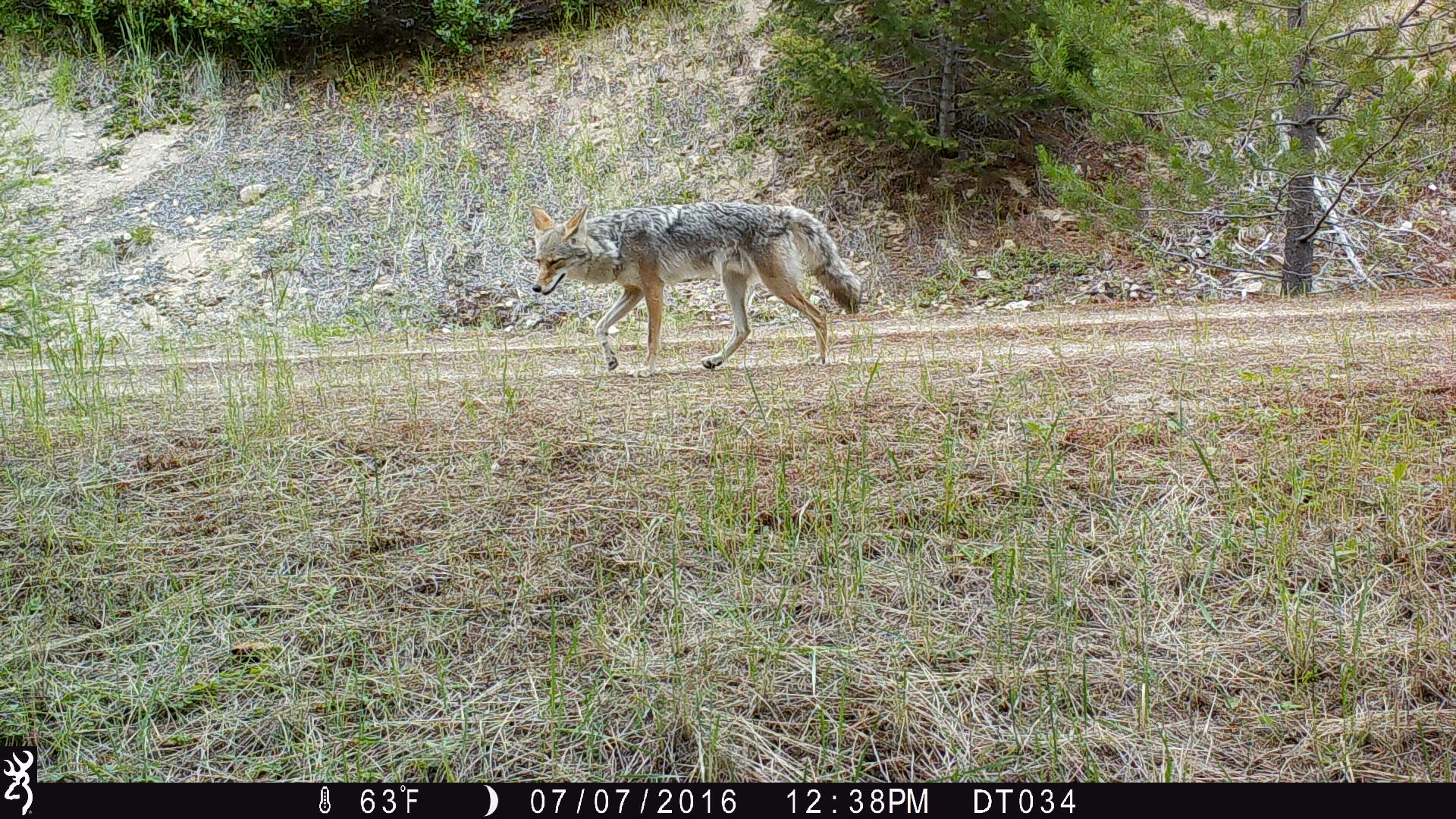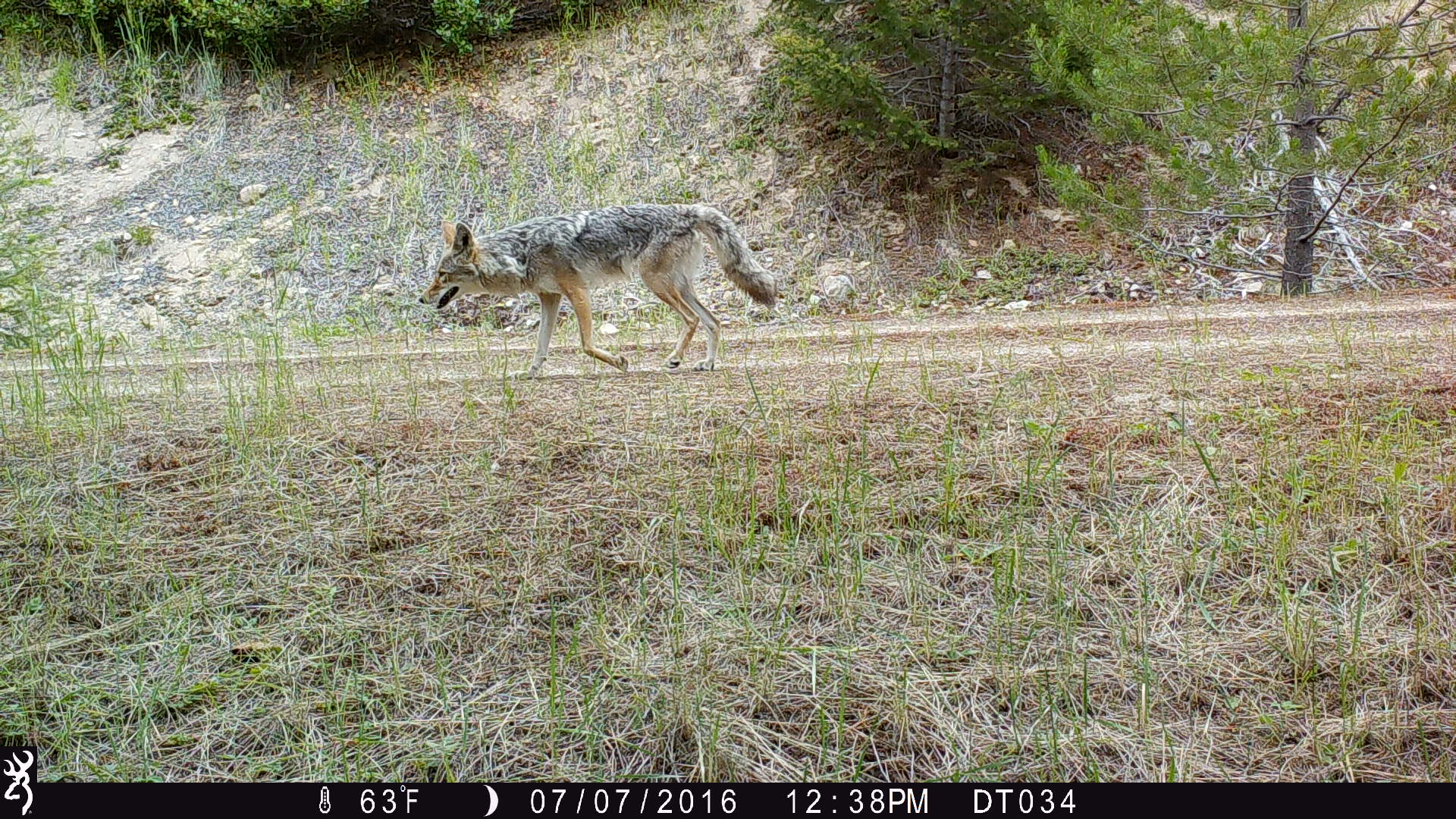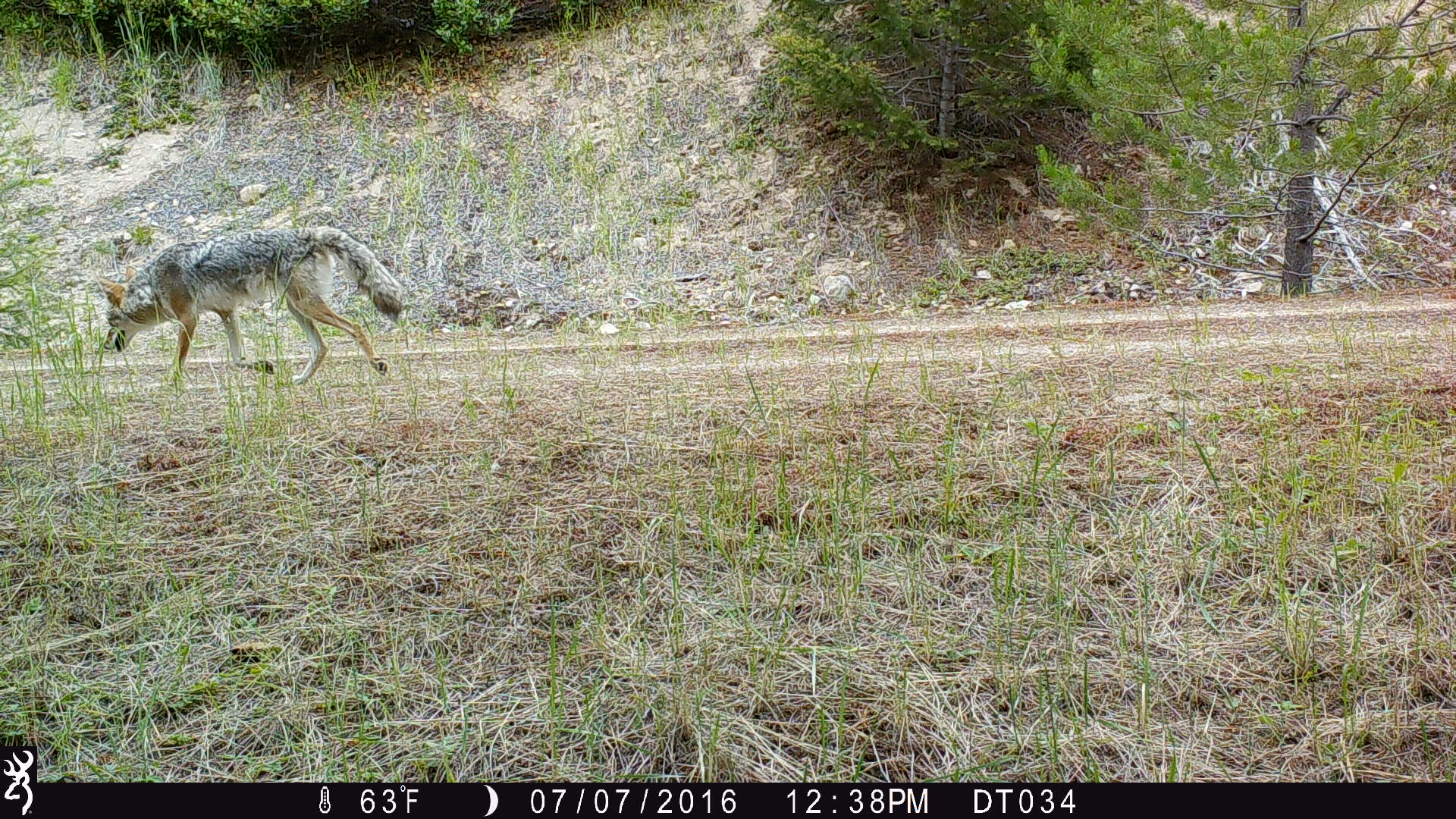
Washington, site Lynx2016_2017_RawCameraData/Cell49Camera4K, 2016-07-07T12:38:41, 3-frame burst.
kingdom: Animalia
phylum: Chordata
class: Mammalia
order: Carnivora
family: Canidae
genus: Canis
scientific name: Canis latrans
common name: coyote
Canis latrans (coyote). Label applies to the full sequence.